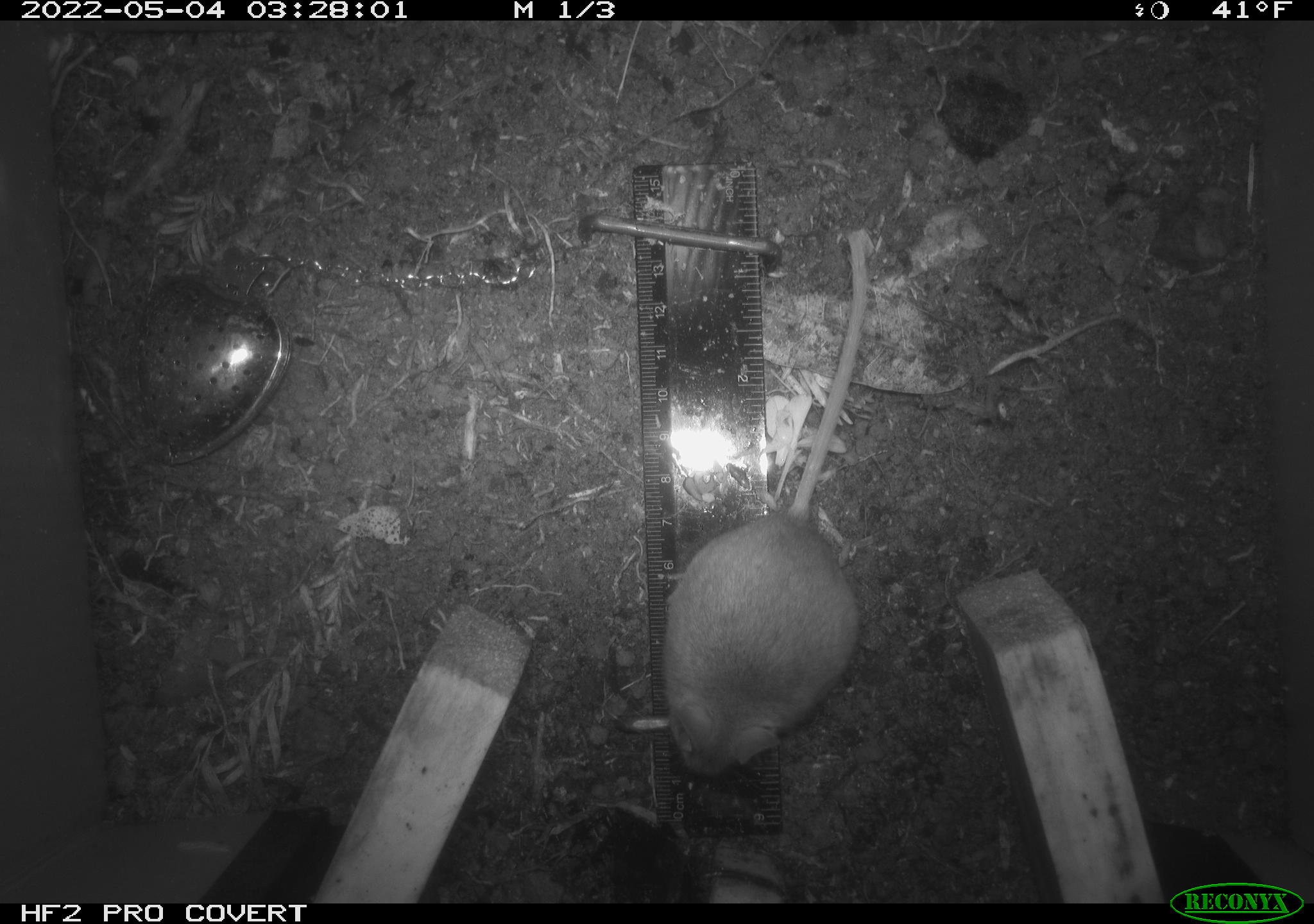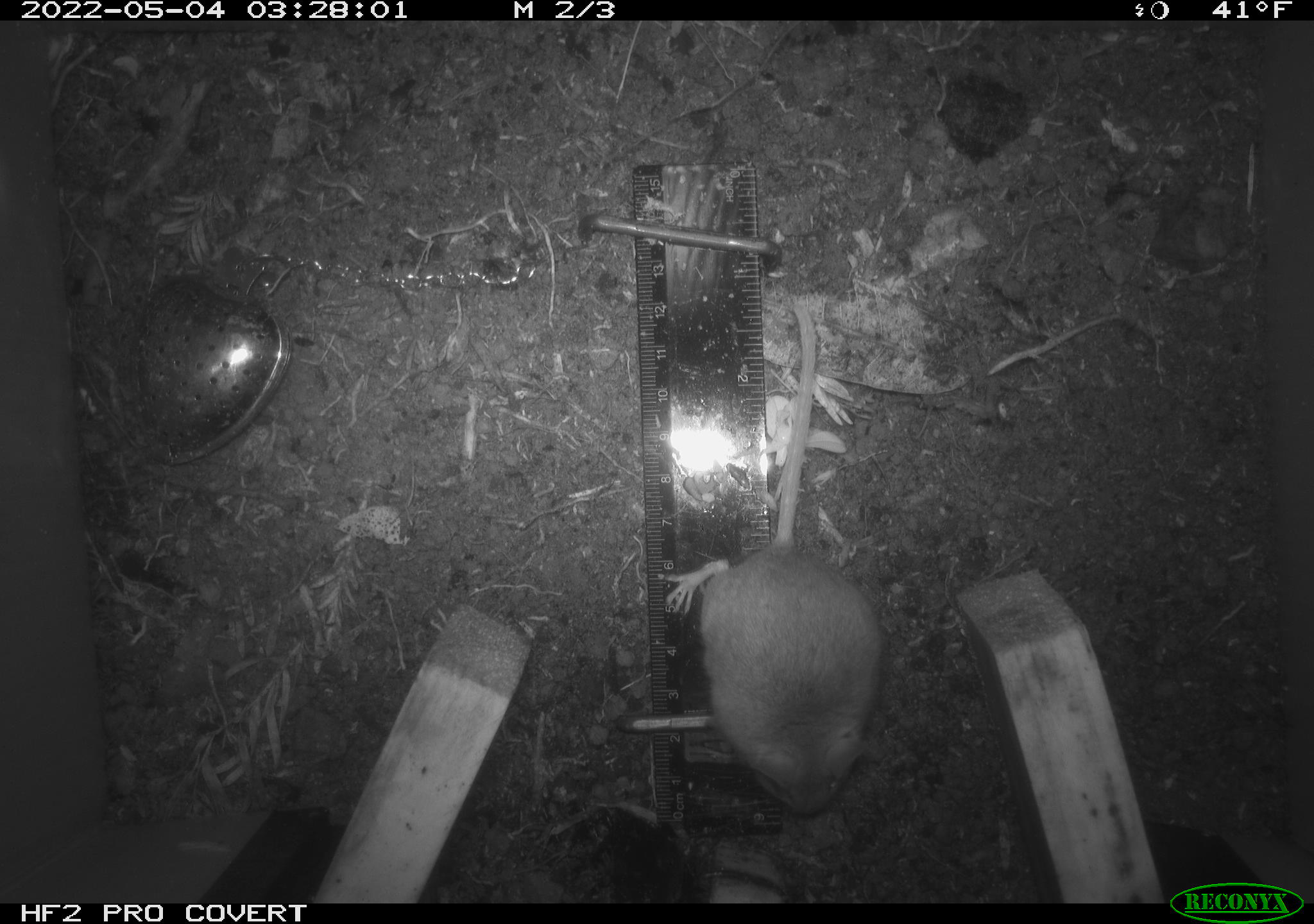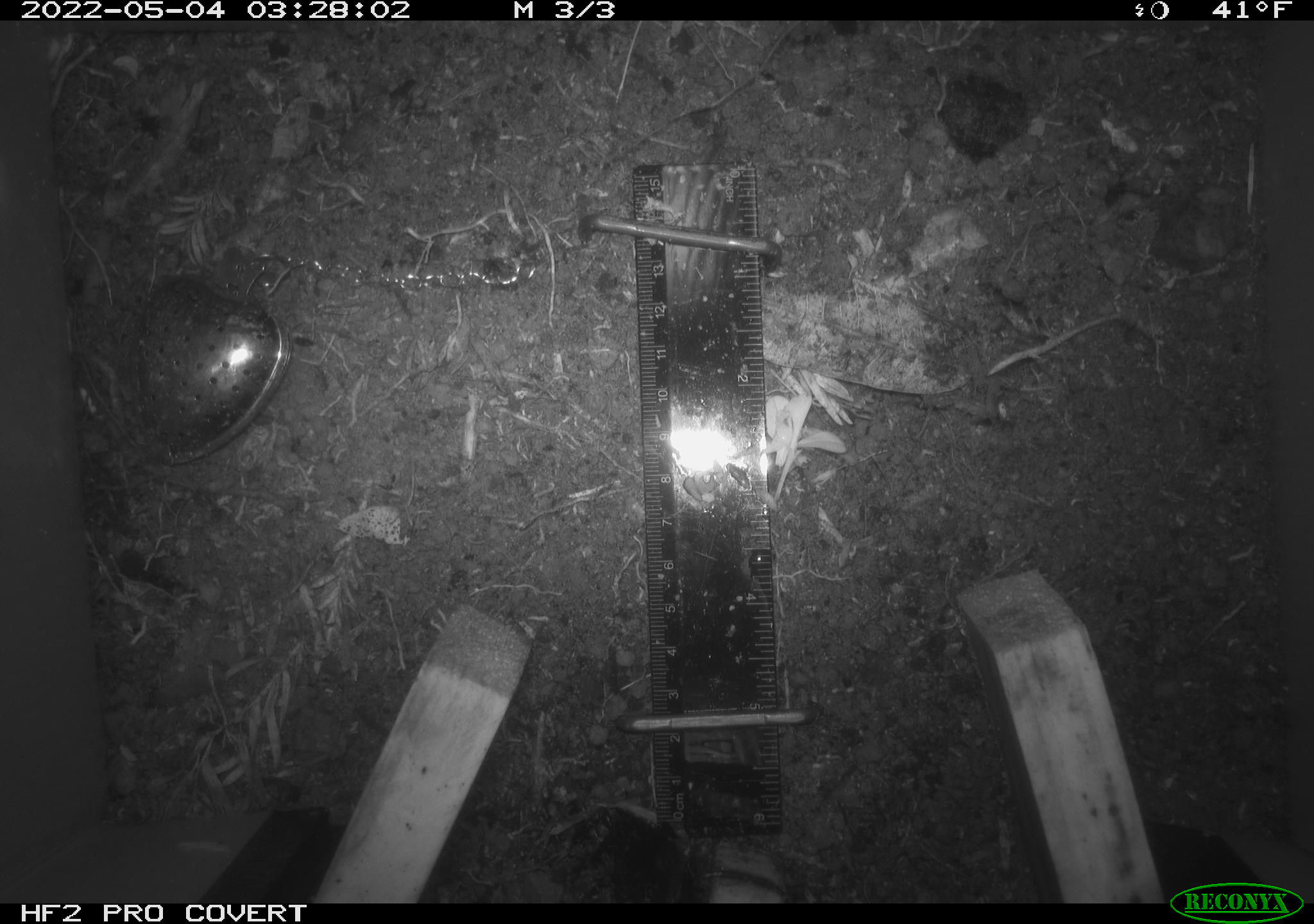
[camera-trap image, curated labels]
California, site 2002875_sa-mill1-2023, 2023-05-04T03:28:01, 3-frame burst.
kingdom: Animalia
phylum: Chordata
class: Mammalia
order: Rodentia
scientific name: Rodentia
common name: mouse species